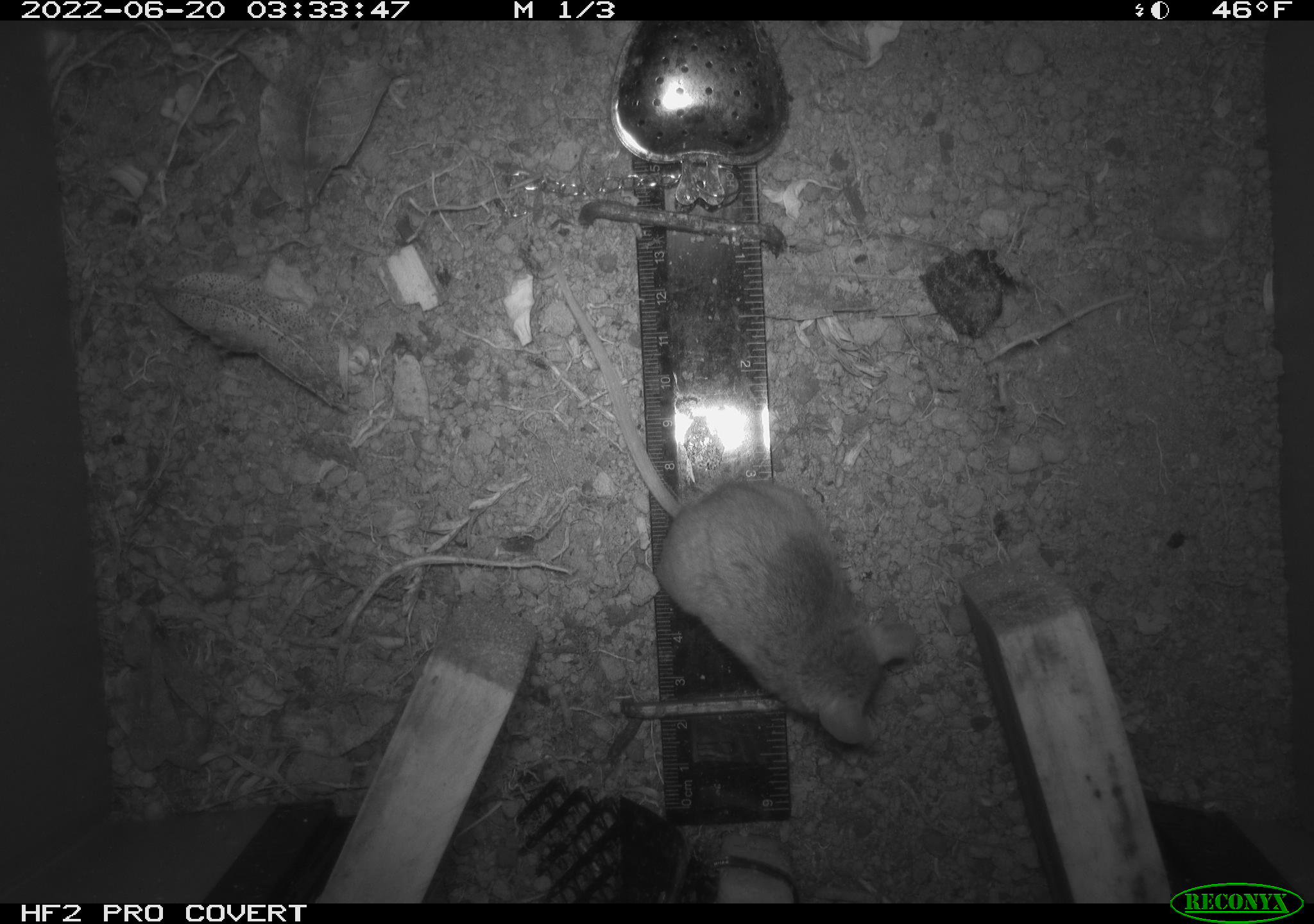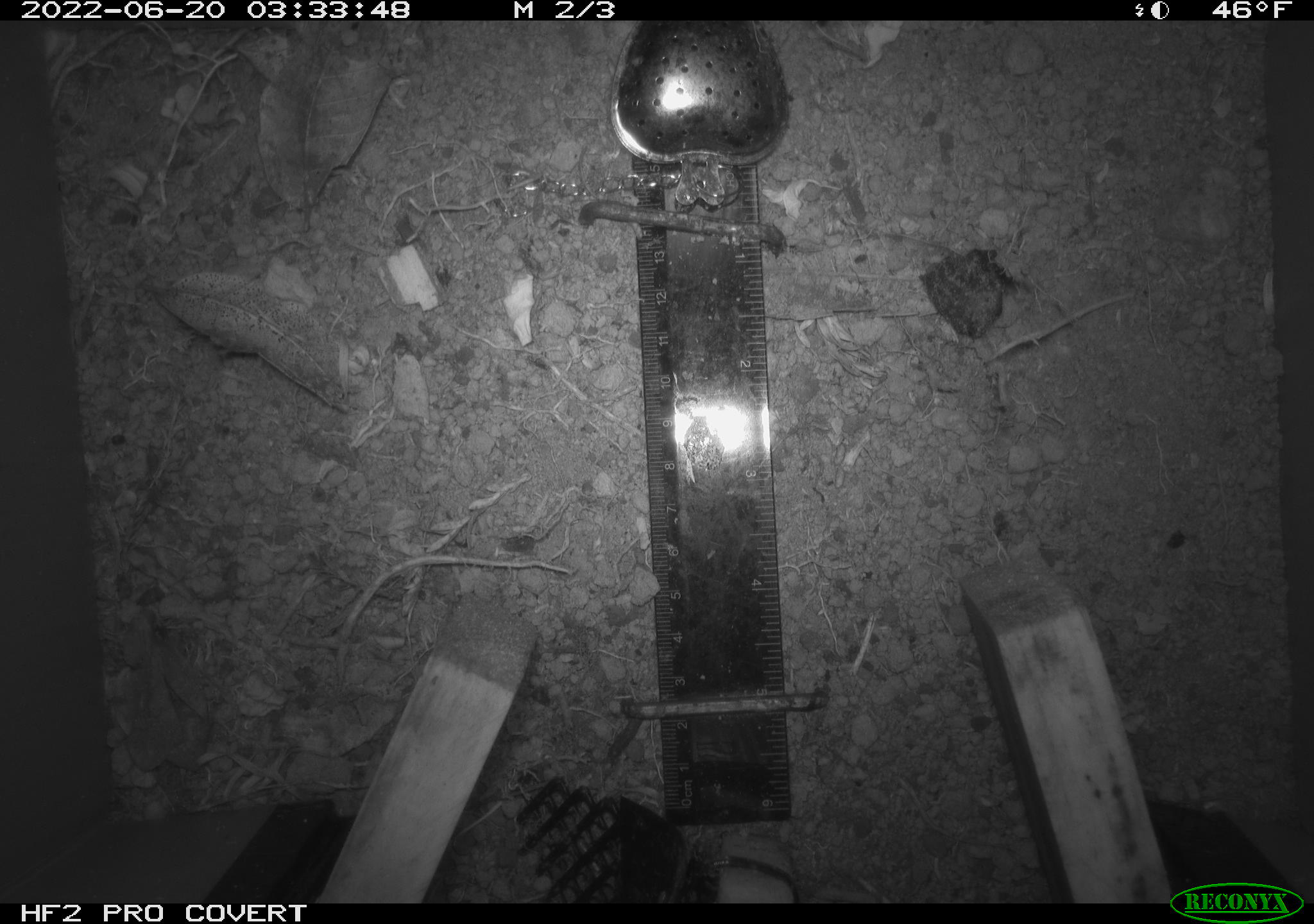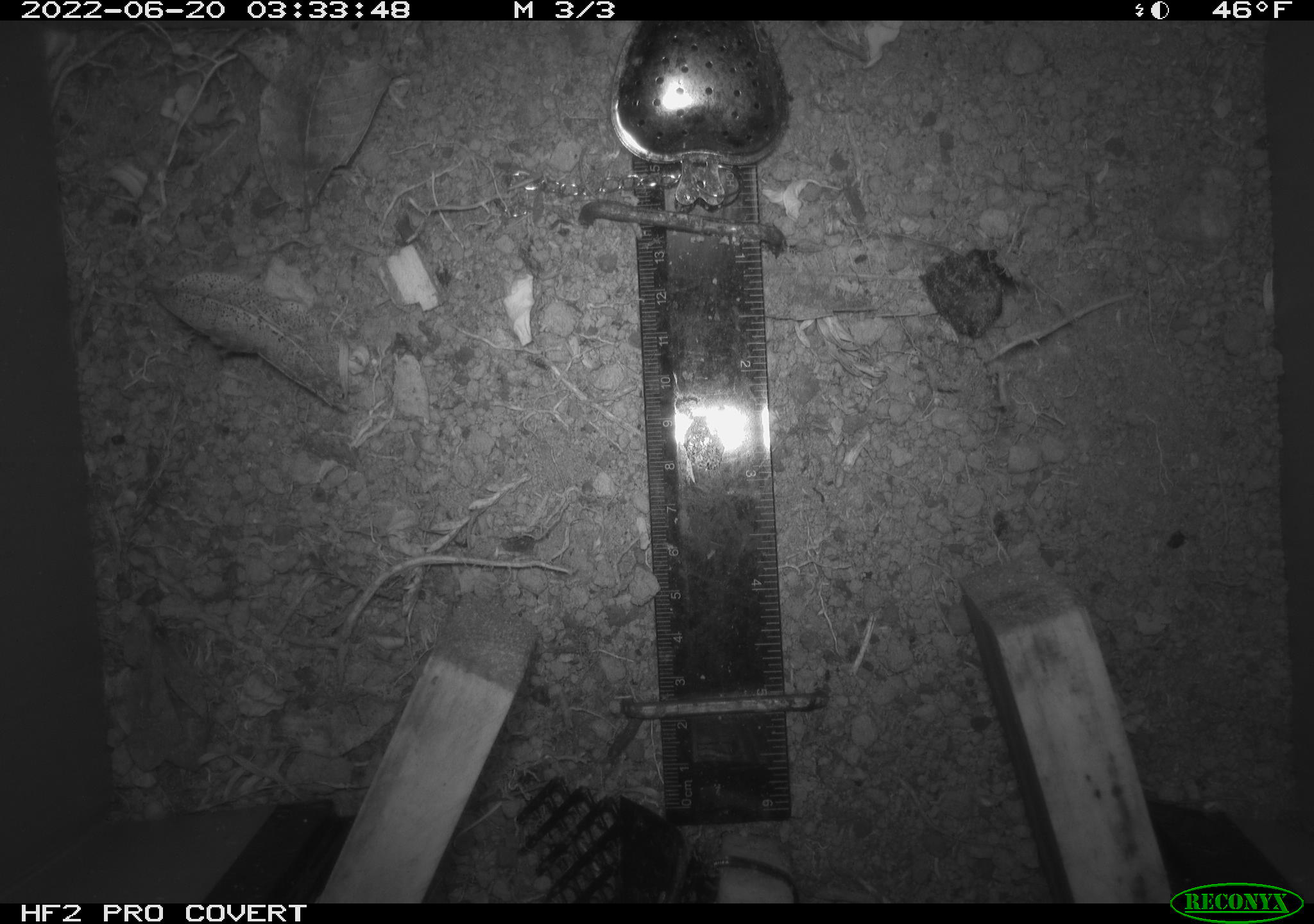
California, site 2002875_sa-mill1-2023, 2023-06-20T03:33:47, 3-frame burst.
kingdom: Animalia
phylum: Chordata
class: Mammalia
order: Rodentia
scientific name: Rodentia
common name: mouse species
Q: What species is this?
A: Mouse species (Rodentia).